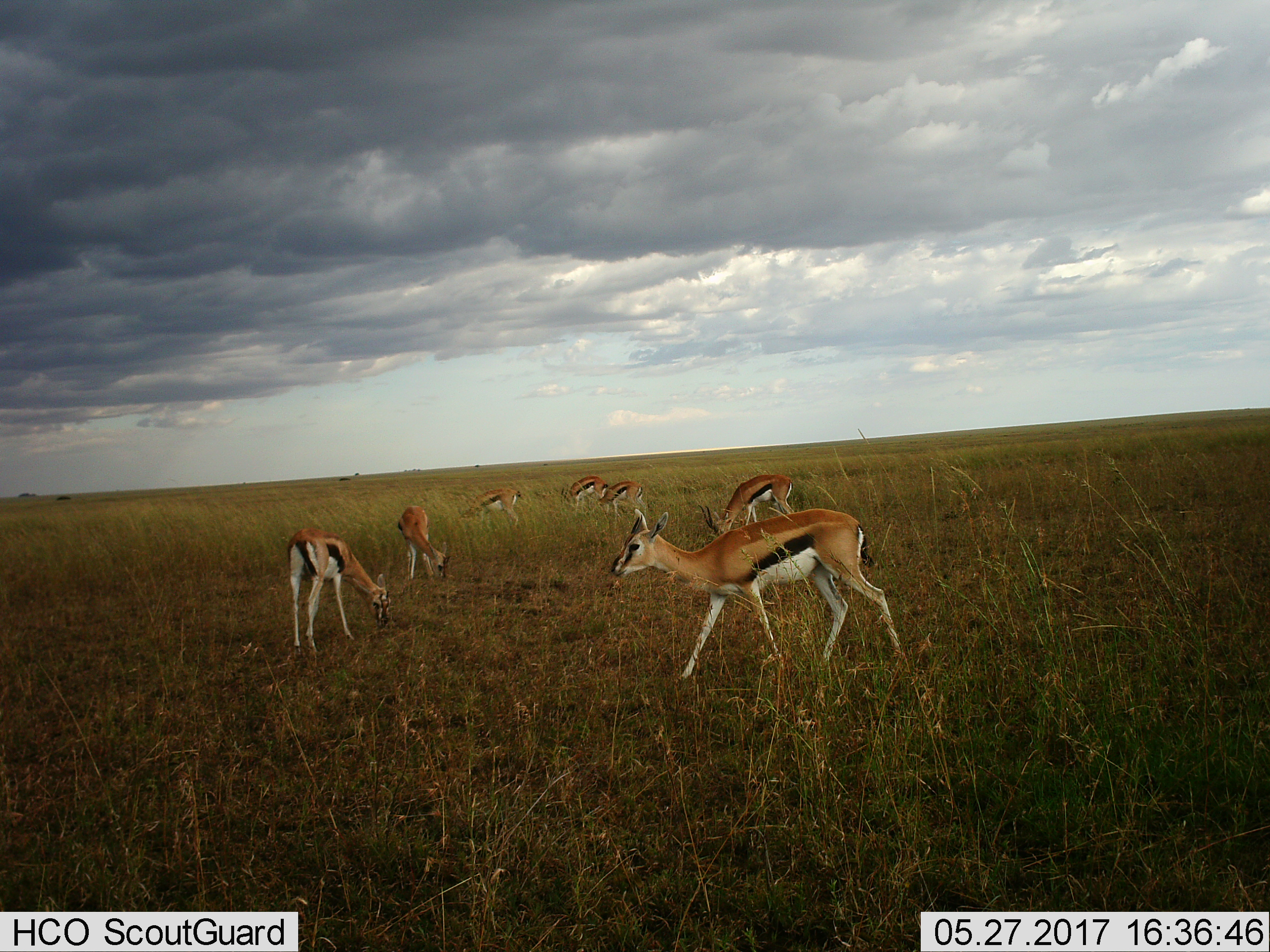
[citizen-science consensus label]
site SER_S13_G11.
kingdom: Animalia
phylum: Chordata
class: Mammalia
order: Artiodactyla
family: Bovidae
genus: Eudorcas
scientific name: Eudorcas thomsonii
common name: thomson's gazelle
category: gazellethomsons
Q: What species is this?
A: Gazellethomsons (thomson's gazelle) (Eudorcas thomsonii).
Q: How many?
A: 7.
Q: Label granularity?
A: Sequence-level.